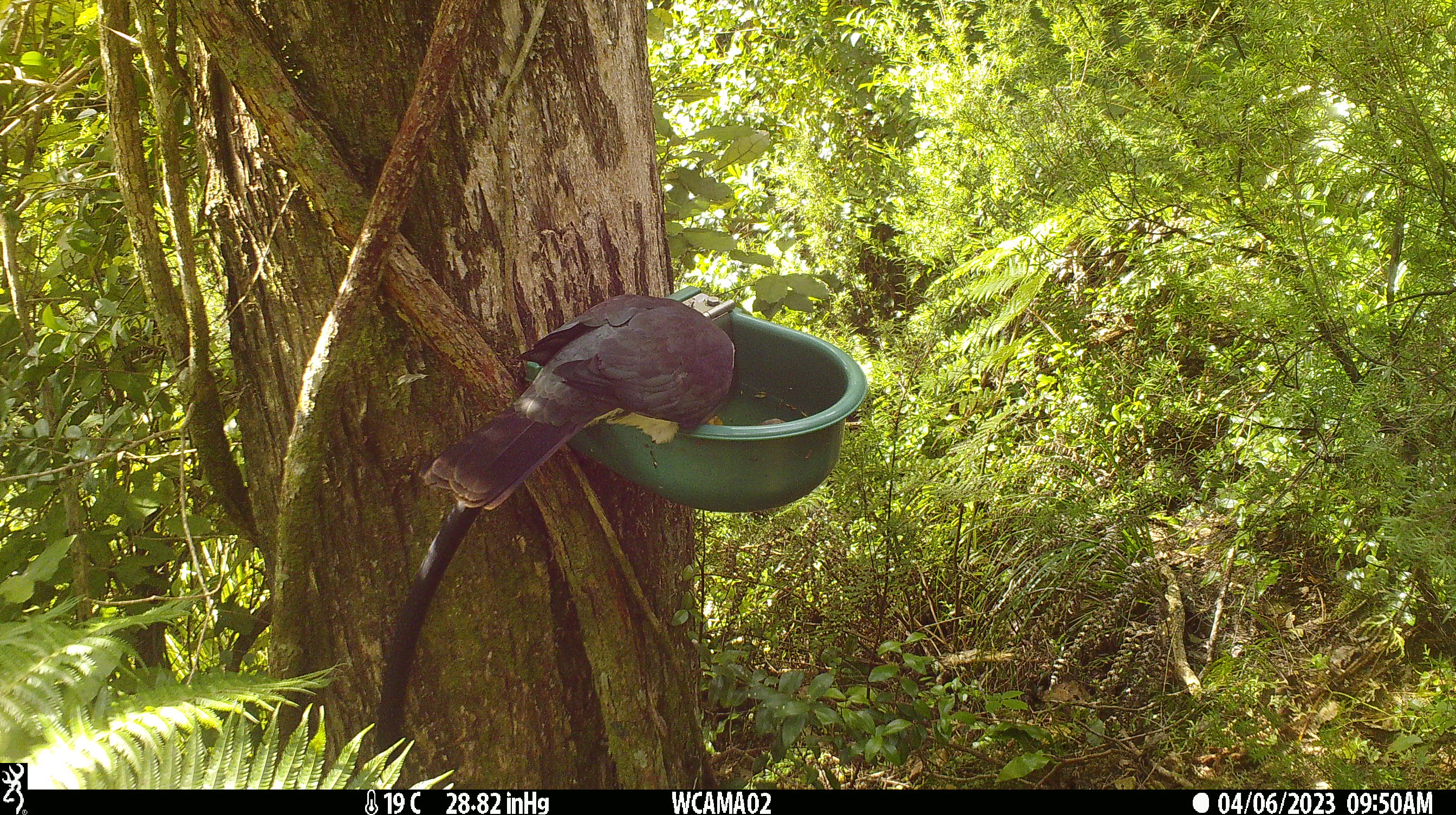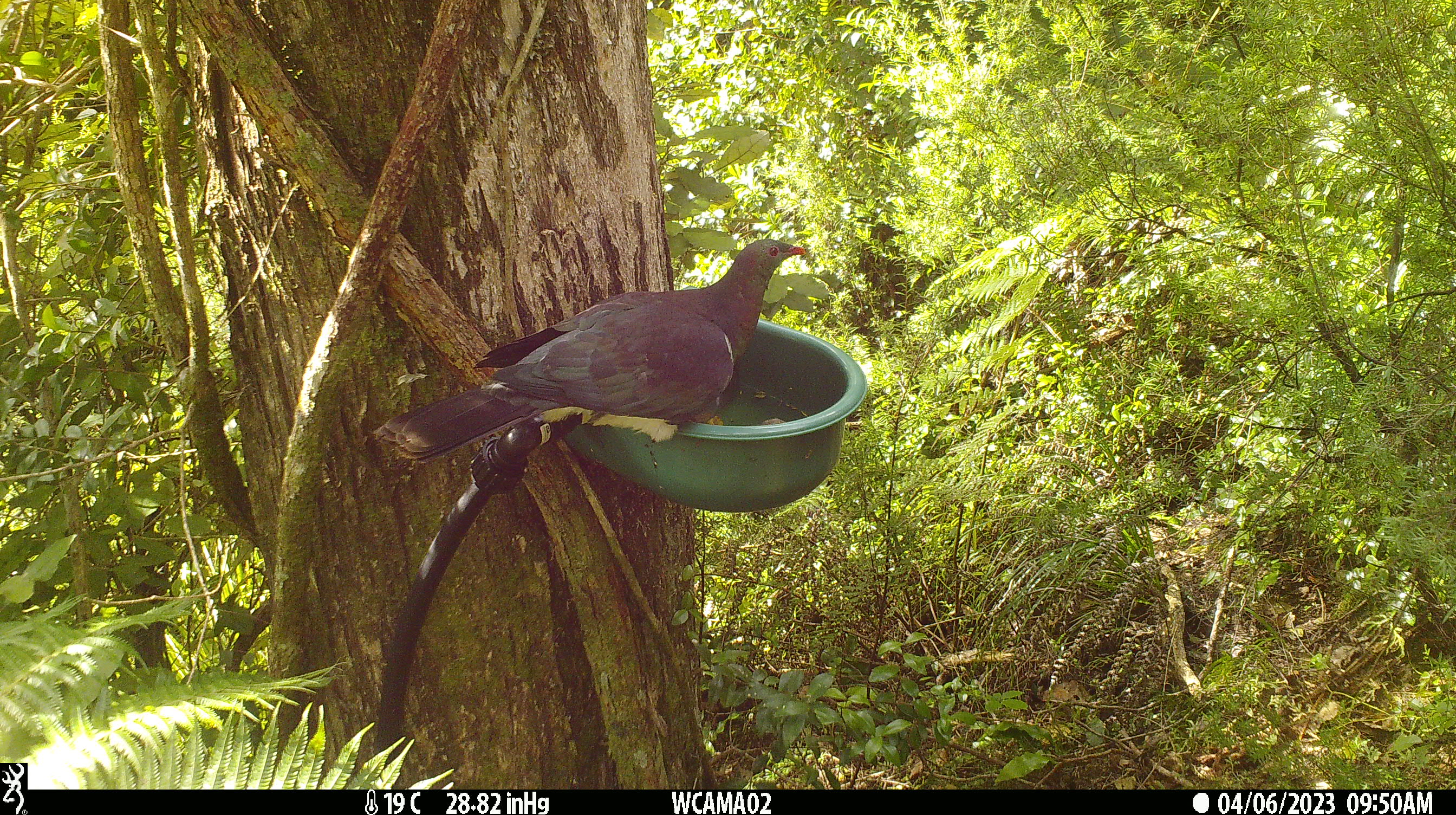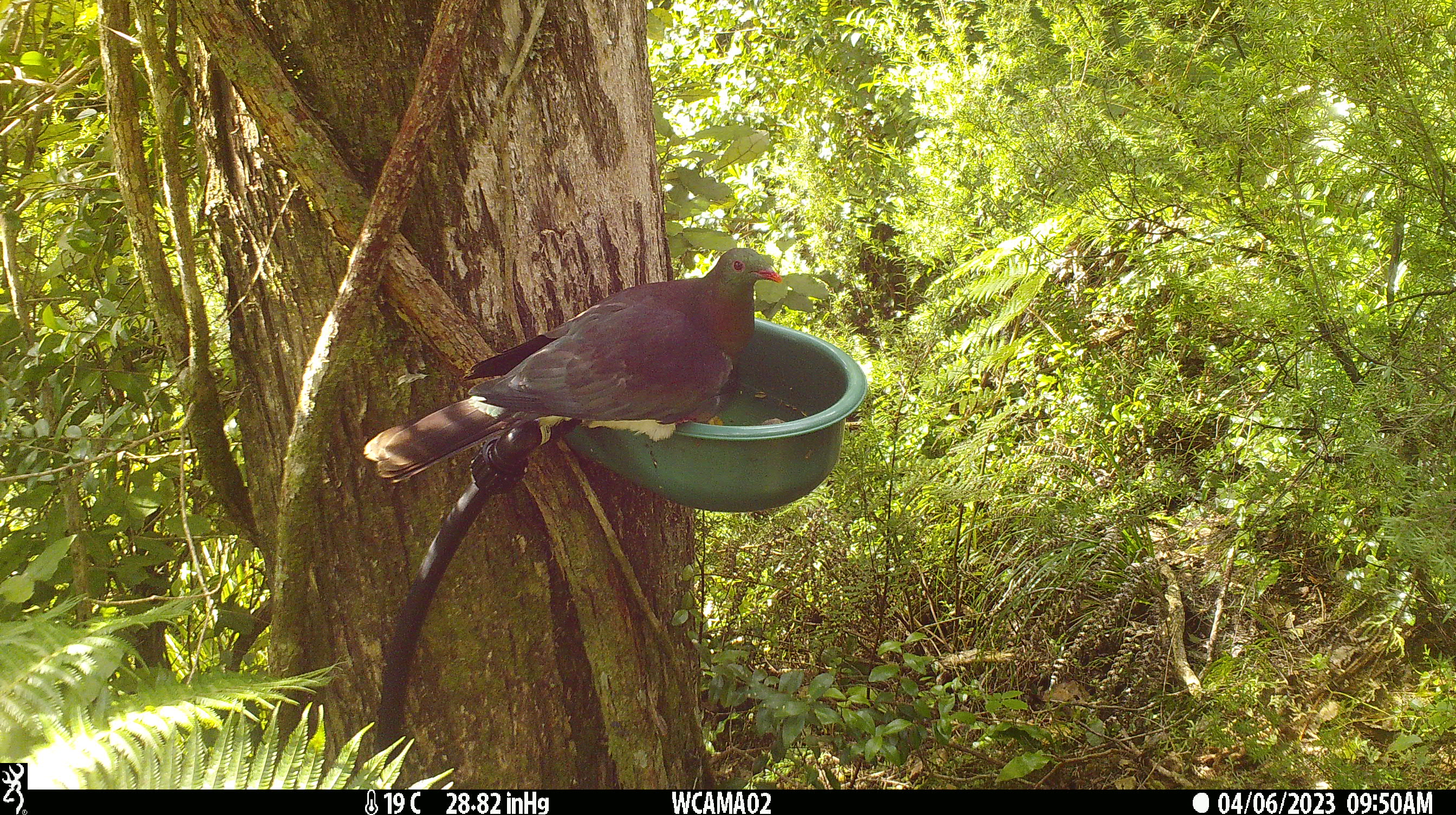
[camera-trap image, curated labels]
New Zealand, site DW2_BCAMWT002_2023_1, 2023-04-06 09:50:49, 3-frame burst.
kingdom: Animalia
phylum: Chordata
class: Aves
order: Columbiformes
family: Columbidae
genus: Hemiphaga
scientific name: Hemiphaga novaeseelandiae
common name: new zealand pigeon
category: kereru